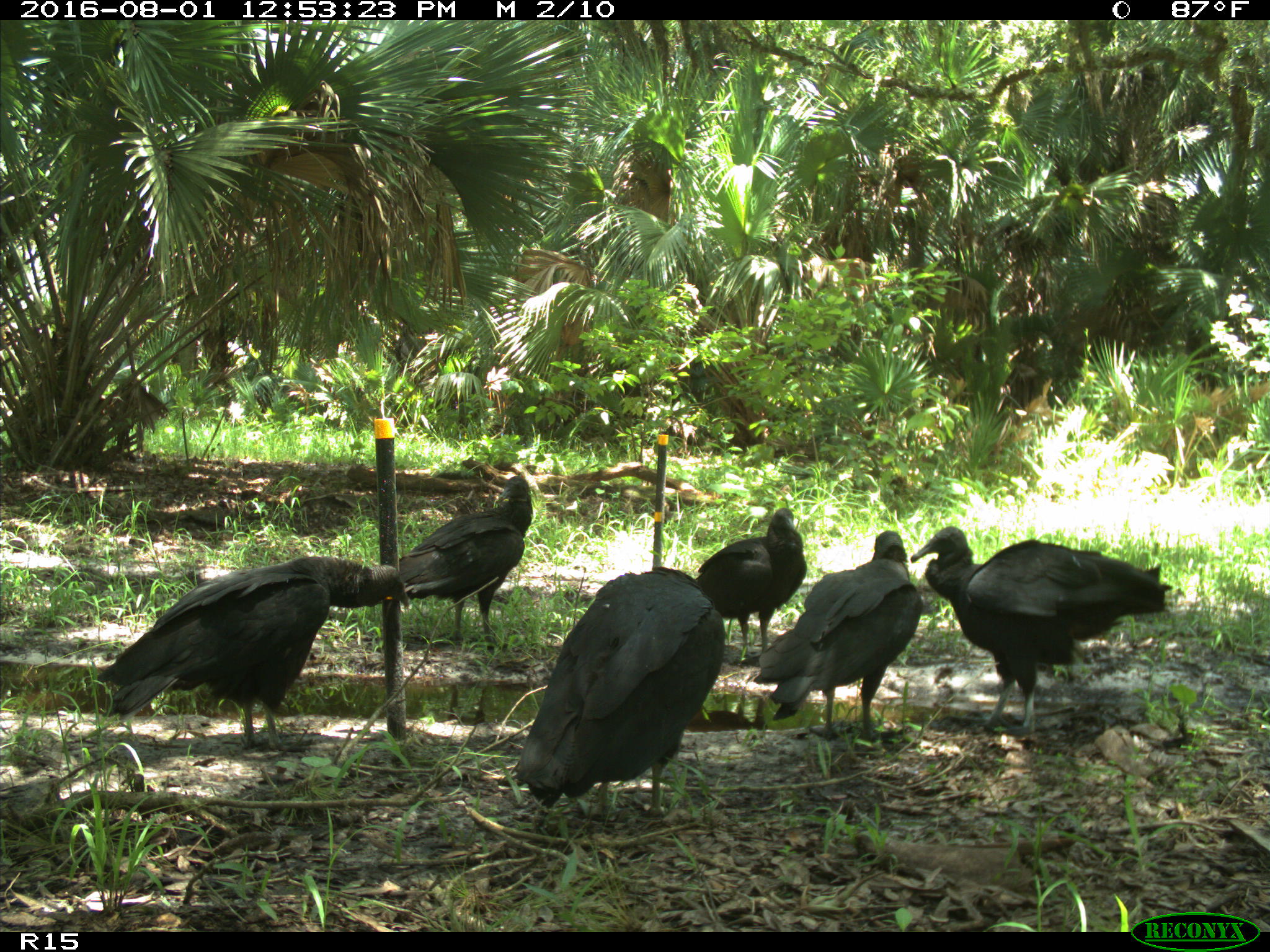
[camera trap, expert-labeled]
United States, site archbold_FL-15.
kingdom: Animalia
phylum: Chordata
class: Aves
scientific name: Aves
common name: birds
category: unidentified bird